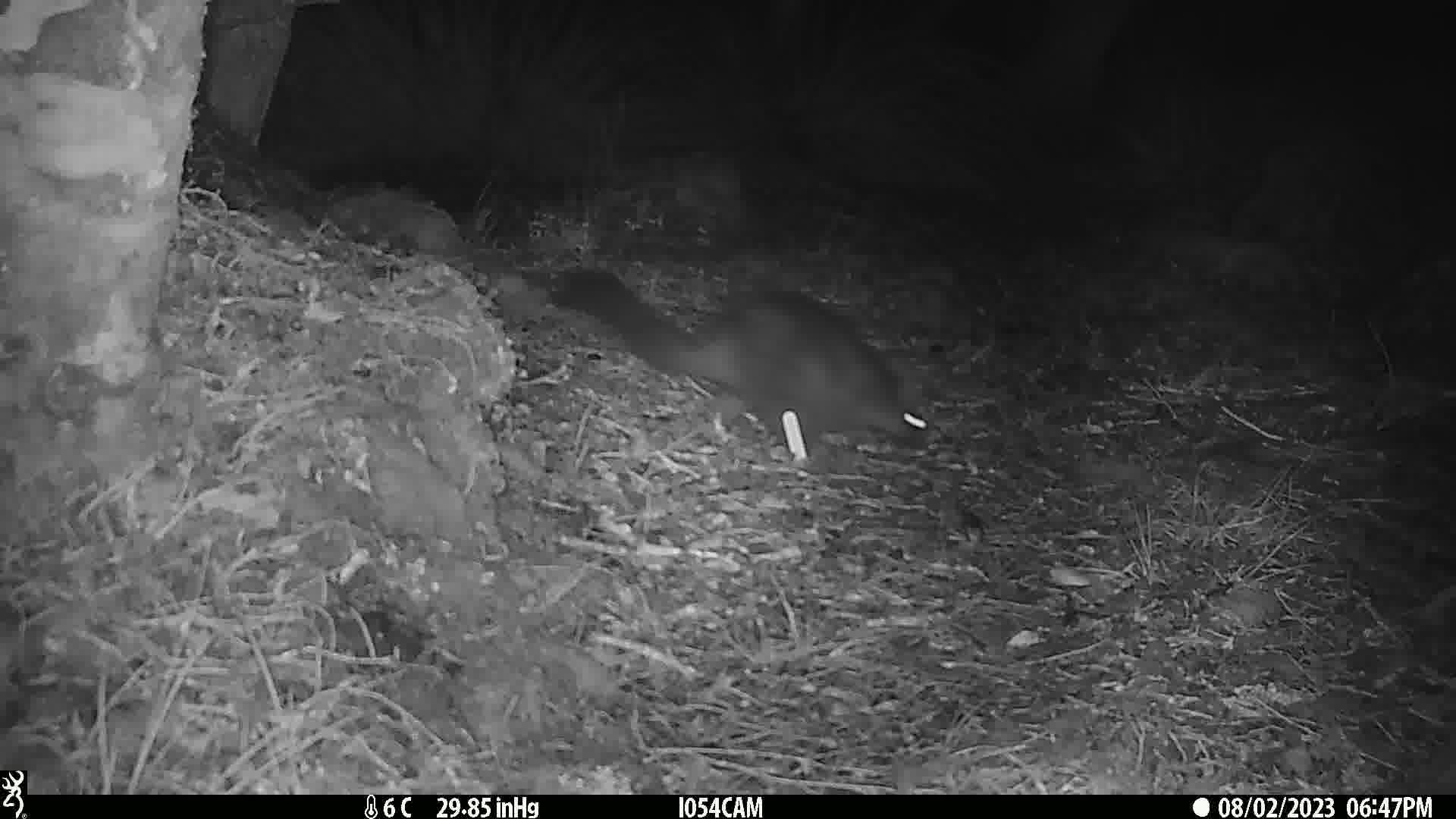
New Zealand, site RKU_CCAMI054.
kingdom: Animalia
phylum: Chordata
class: Mammalia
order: Diprotodontia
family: Phalangeridae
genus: Trichosurus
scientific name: Trichosurus vulpecula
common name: common brushtail possum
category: possum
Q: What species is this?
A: Possum (common brushtail possum) (Trichosurus vulpecula).